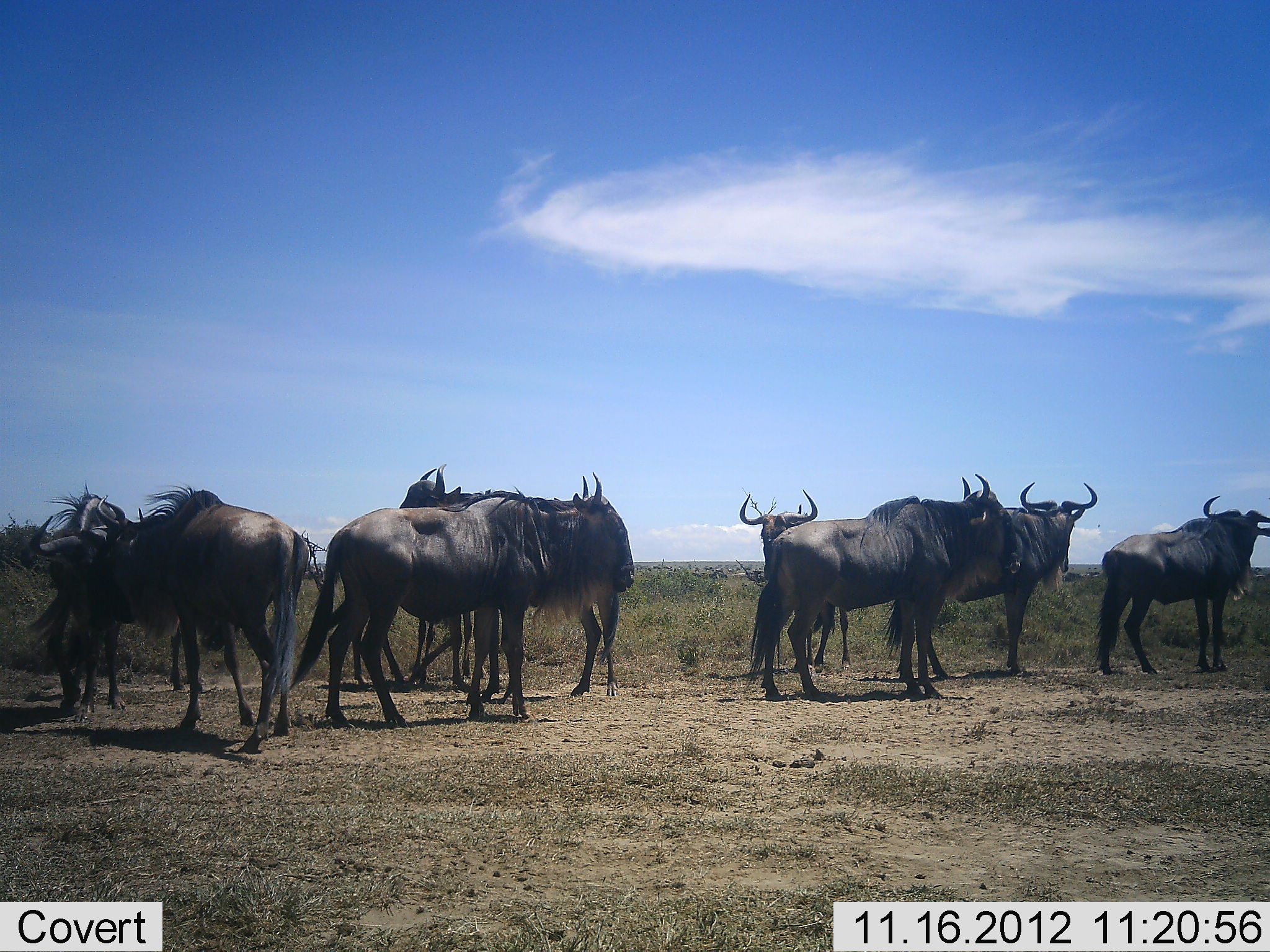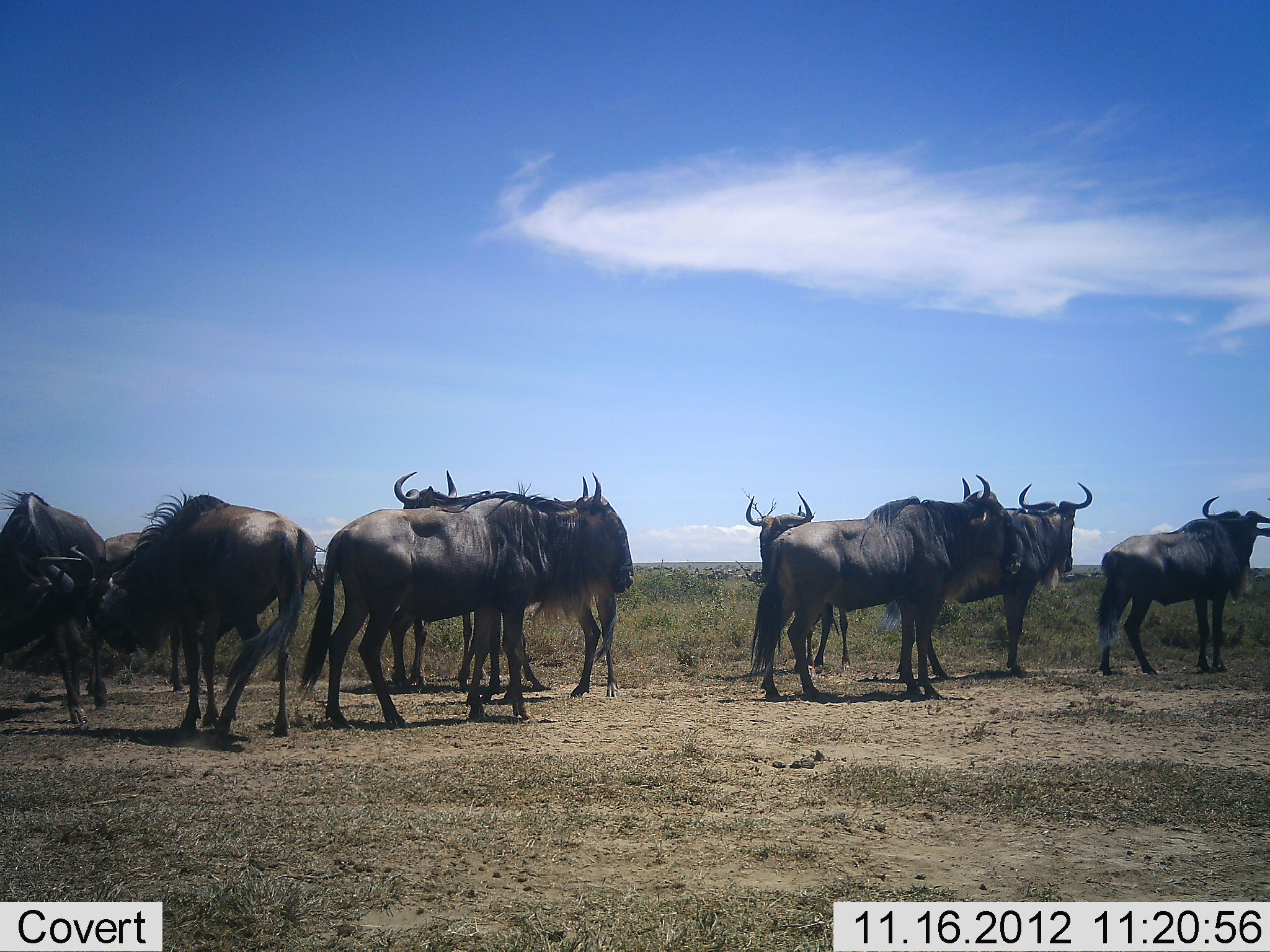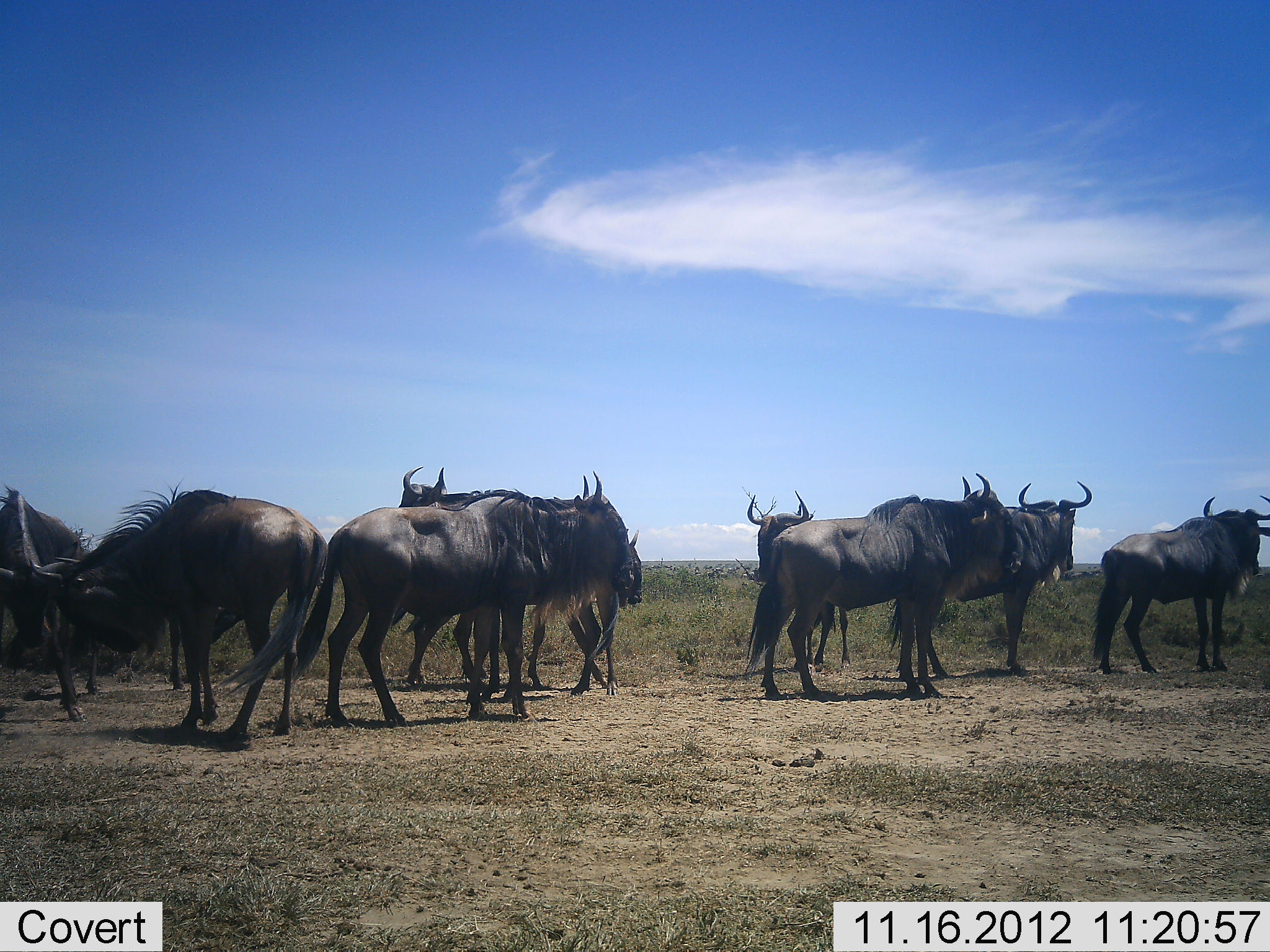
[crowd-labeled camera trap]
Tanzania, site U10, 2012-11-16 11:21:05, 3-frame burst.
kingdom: Animalia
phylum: Chordata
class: Mammalia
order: Artiodactyla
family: Bovidae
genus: Connochaetes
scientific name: Connochaetes taurinus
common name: blue wildebeest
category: wildebeest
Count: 10.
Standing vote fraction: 100%.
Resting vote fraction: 0%.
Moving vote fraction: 10%.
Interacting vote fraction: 40%.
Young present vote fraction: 0%.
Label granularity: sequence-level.